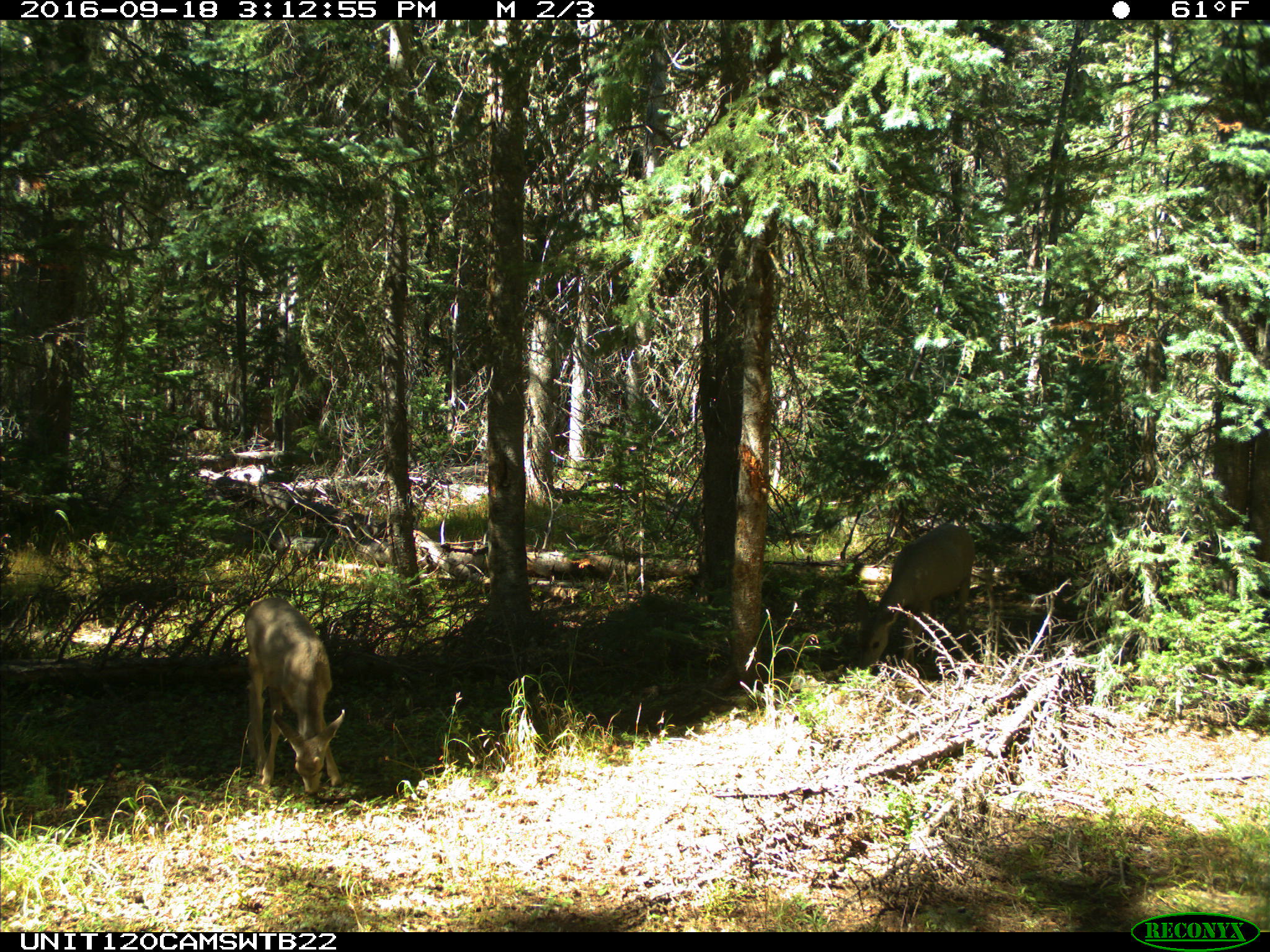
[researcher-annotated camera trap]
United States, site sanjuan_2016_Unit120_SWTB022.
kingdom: Animalia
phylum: Chordata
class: Mammalia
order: Artiodactyla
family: Cervidae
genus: Odocoileus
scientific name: Odocoileus hemionus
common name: mule deer